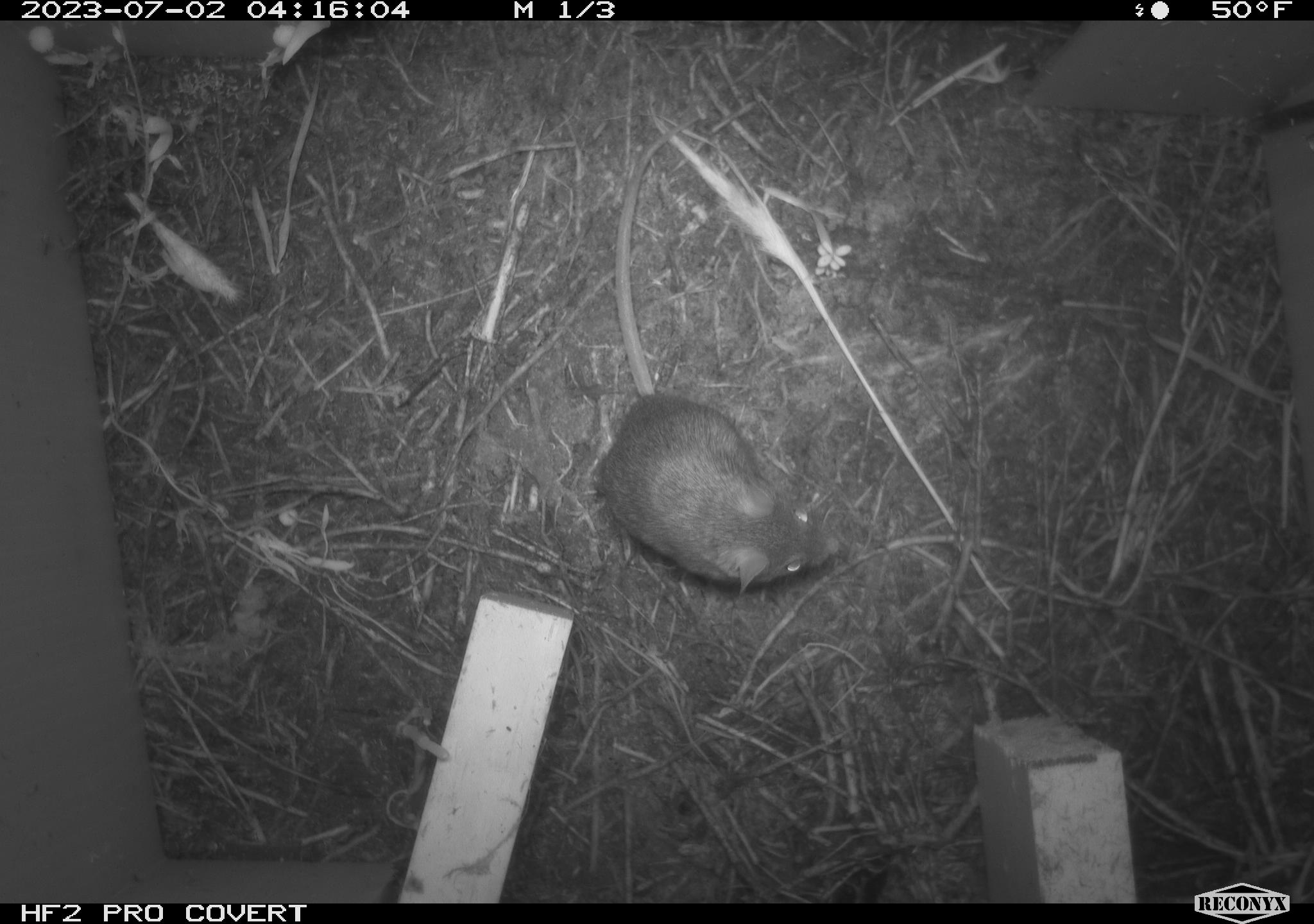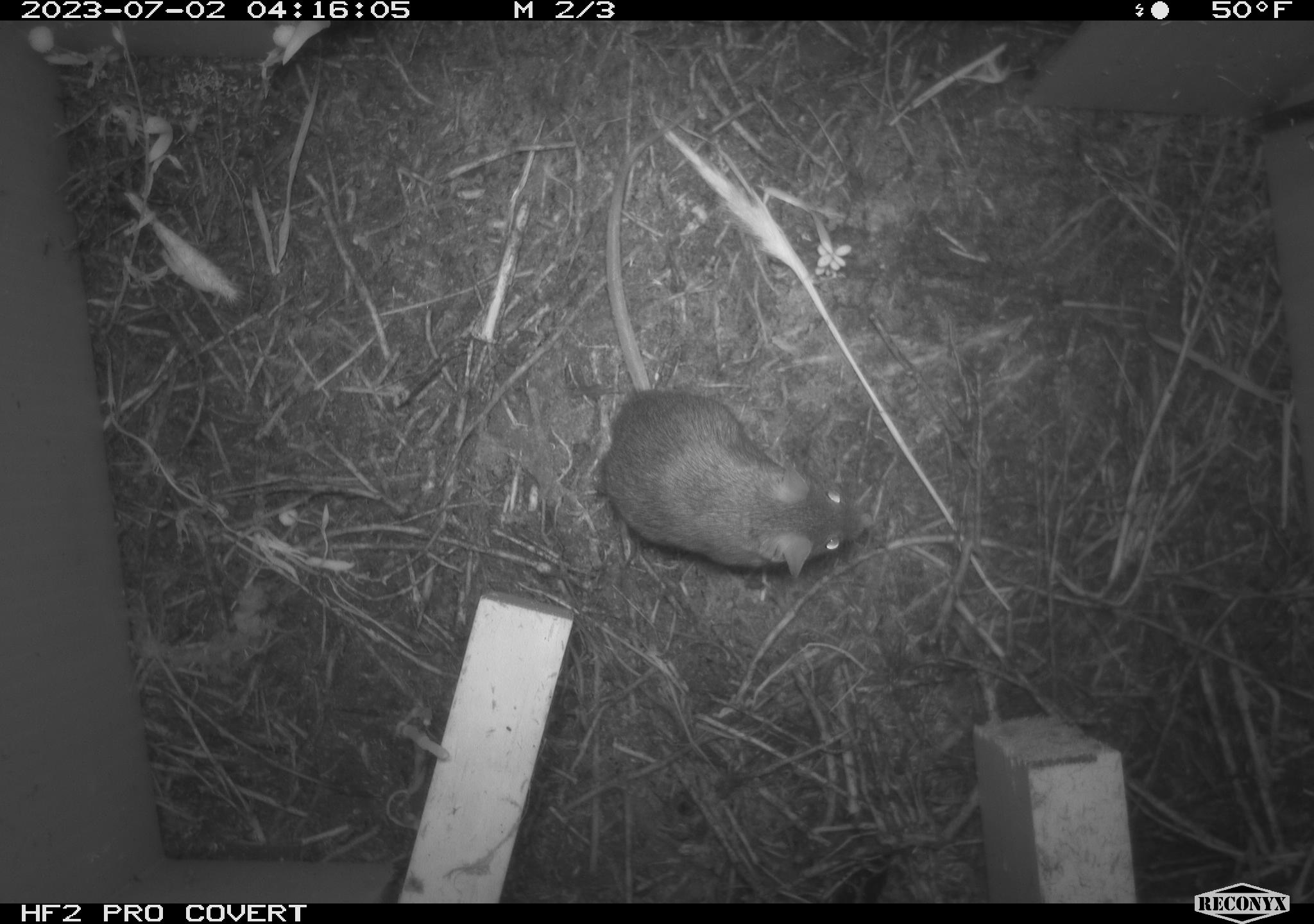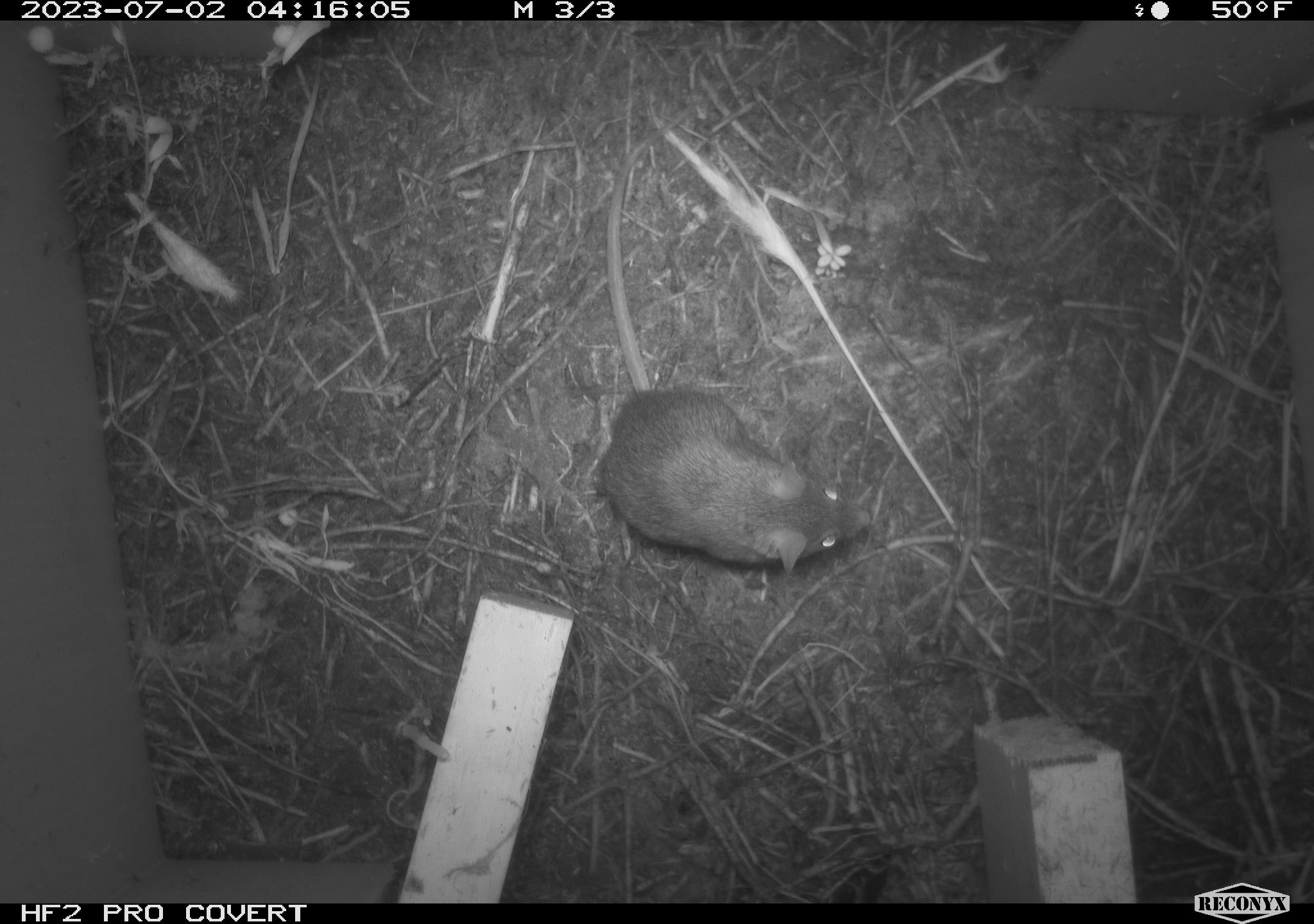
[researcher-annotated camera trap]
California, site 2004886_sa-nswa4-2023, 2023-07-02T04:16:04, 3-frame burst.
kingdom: Animalia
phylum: Chordata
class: Mammalia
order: Rodentia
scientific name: Rodentia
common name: mouse species